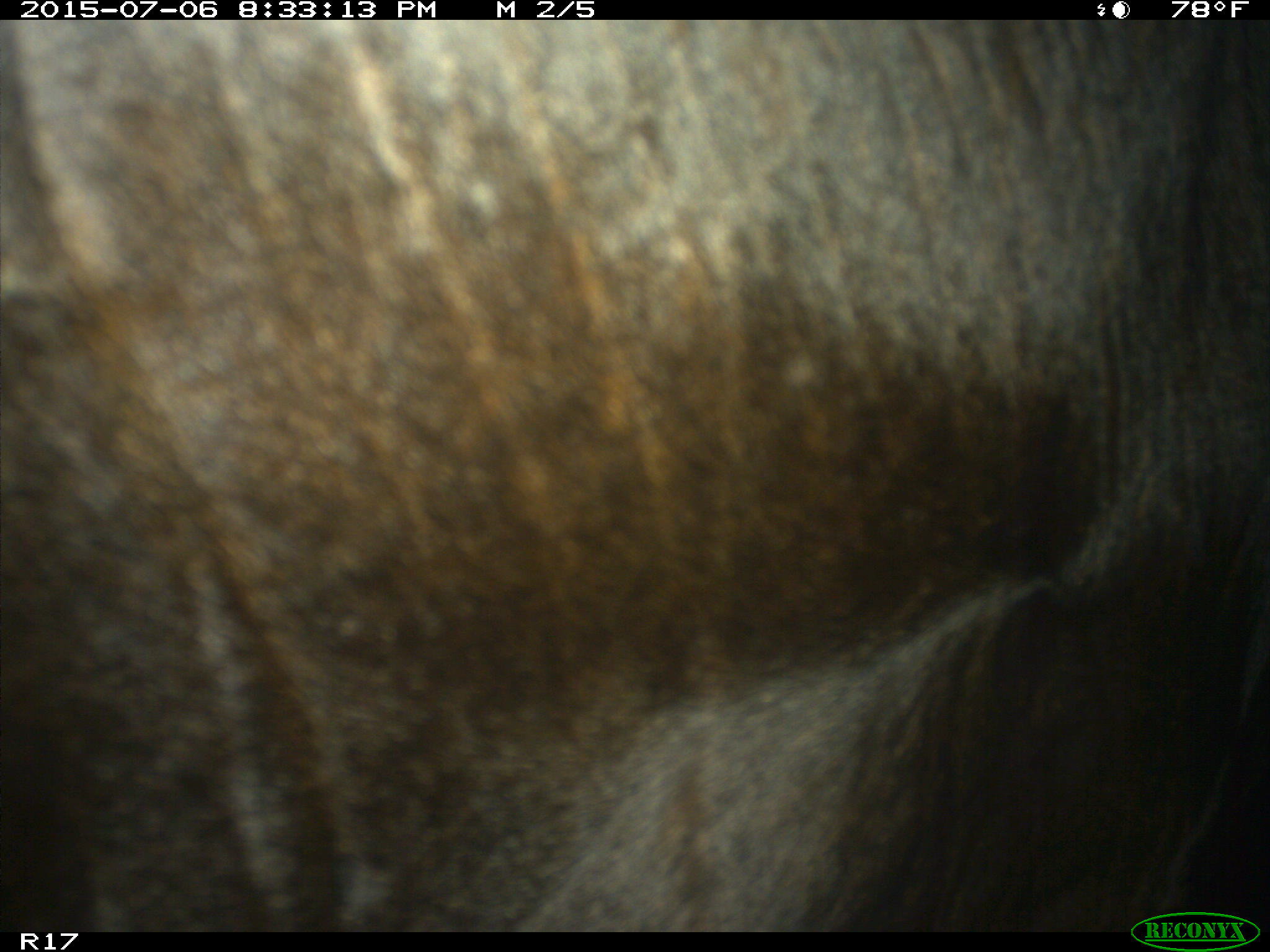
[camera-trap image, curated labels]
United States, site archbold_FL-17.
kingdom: Animalia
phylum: Chordata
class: Mammalia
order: Artiodactyla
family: Bovidae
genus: Bos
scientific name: Bos taurus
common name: domestic cow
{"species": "Bos taurus (domestic cow)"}